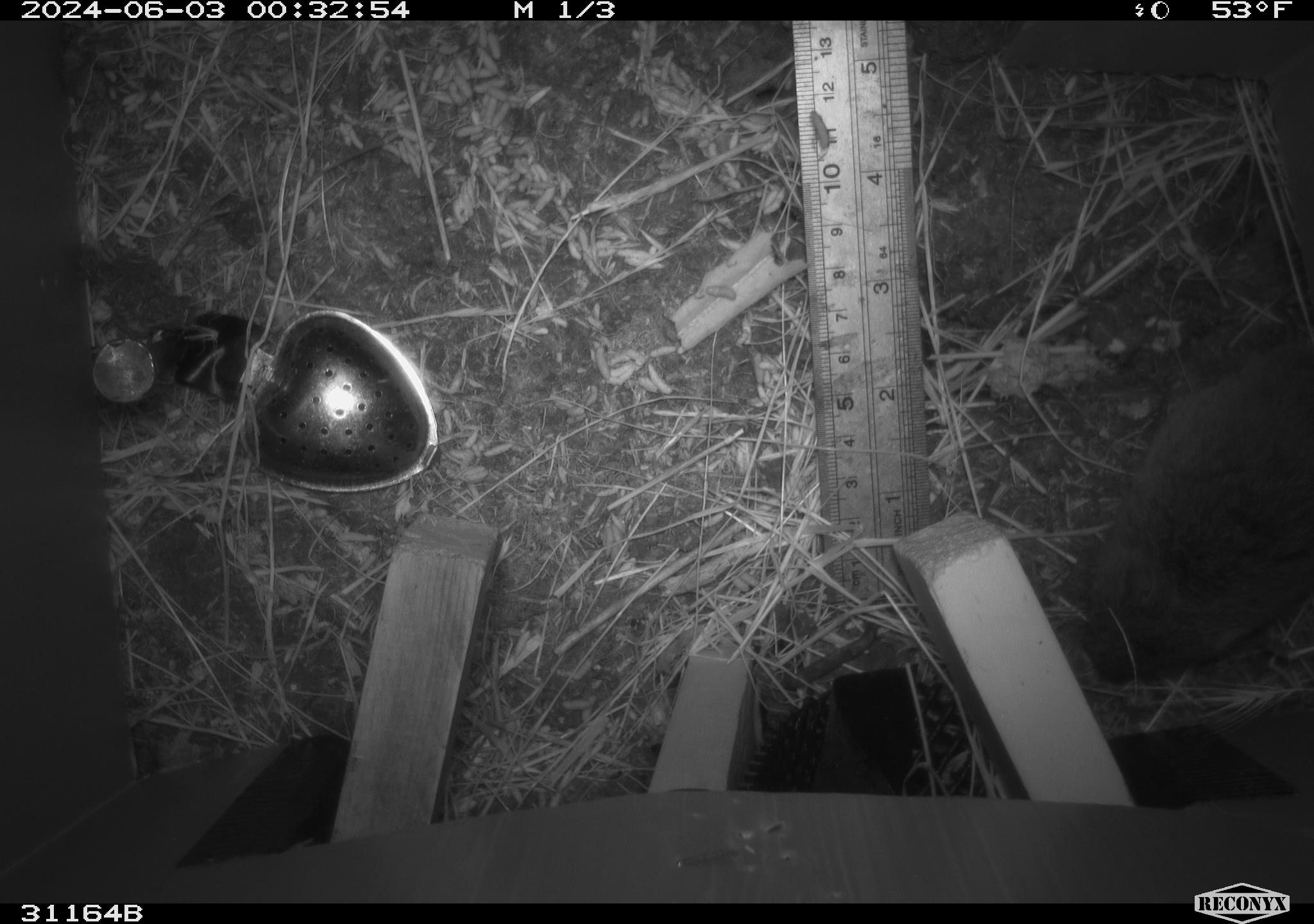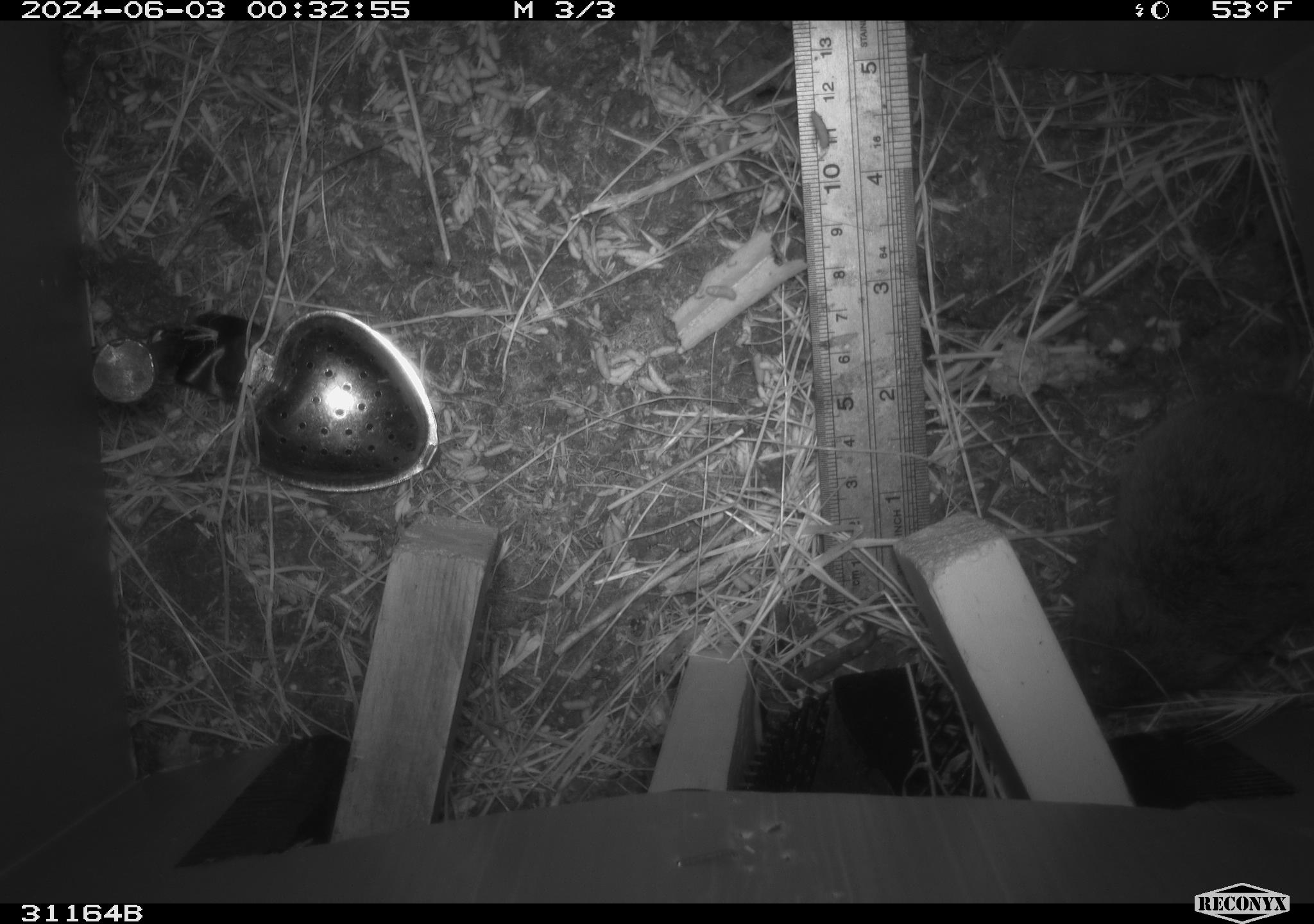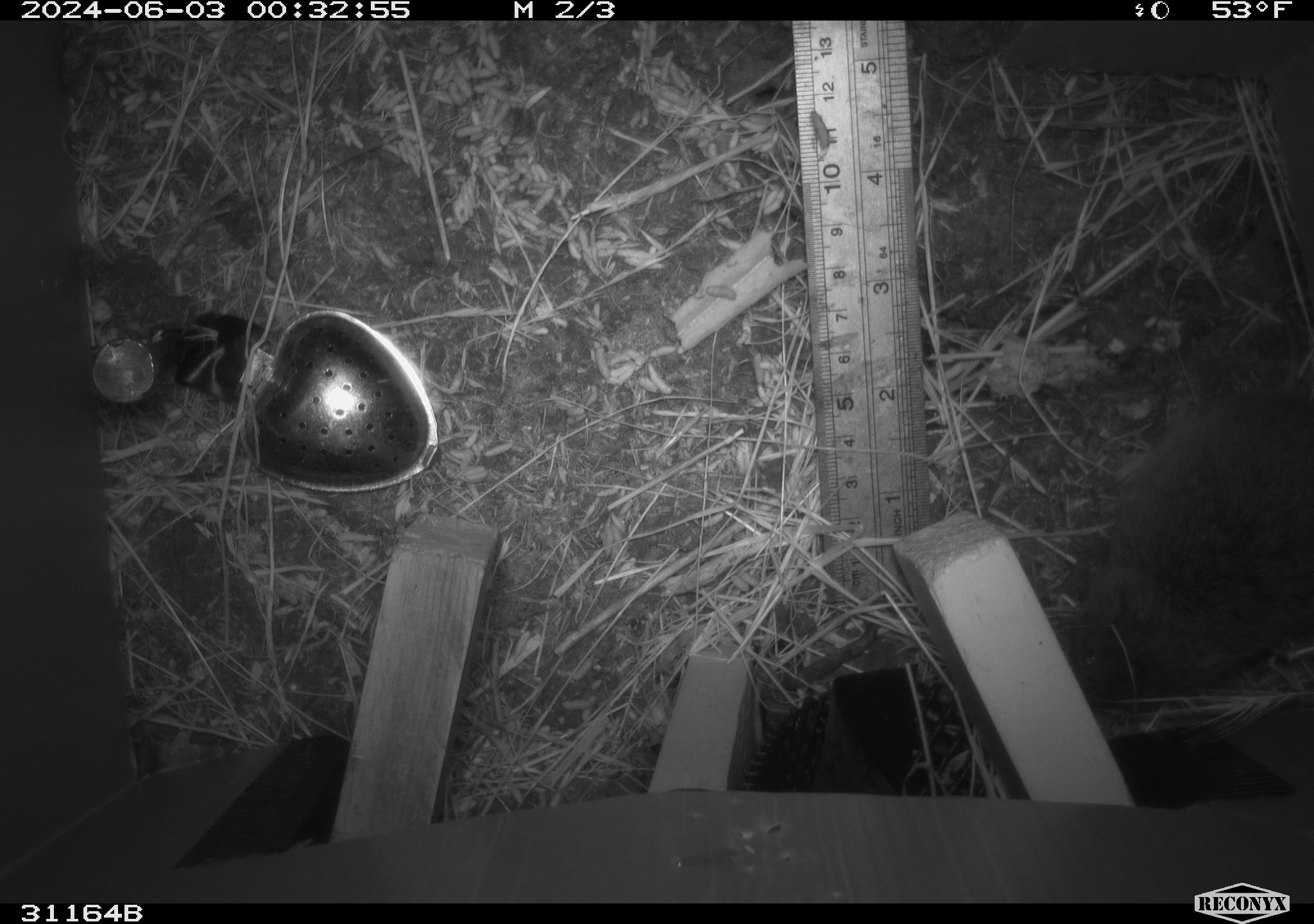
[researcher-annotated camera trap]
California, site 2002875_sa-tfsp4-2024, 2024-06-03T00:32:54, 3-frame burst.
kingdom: Animalia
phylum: Chordata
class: Mammalia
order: Rodentia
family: Cricetidae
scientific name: Arvicolinae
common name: voles, lemmings, and muskrats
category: arvicolinae subfamily